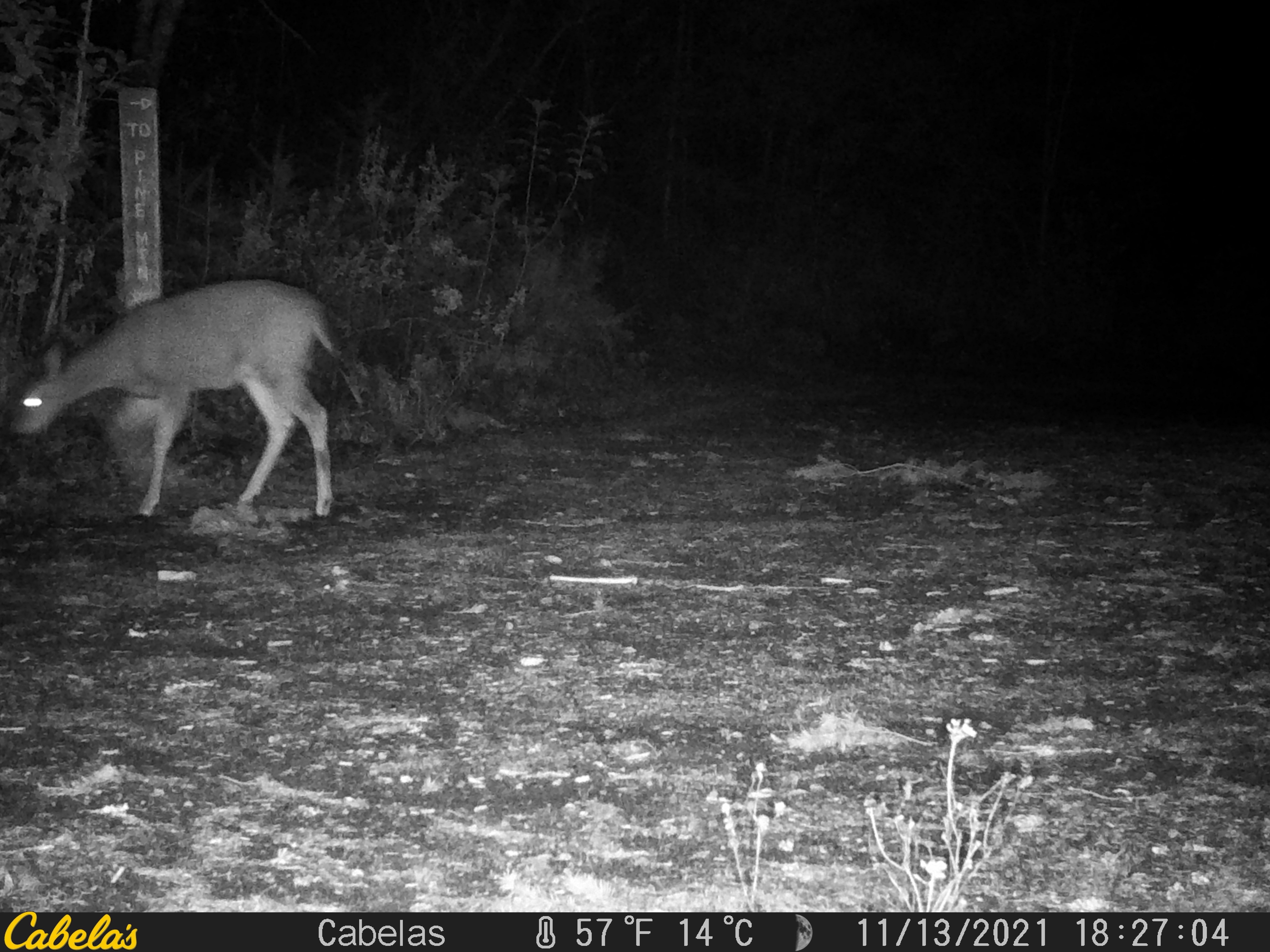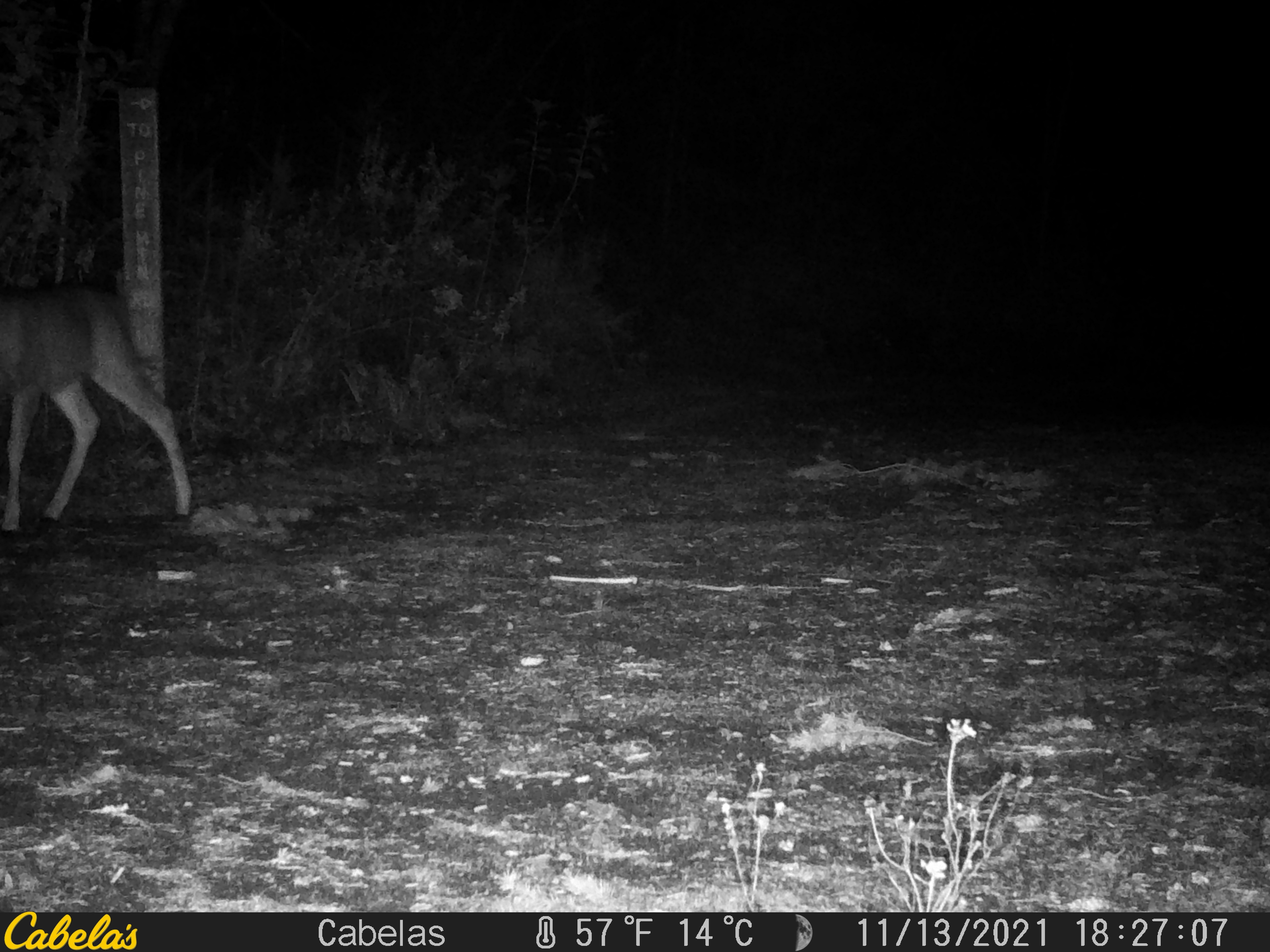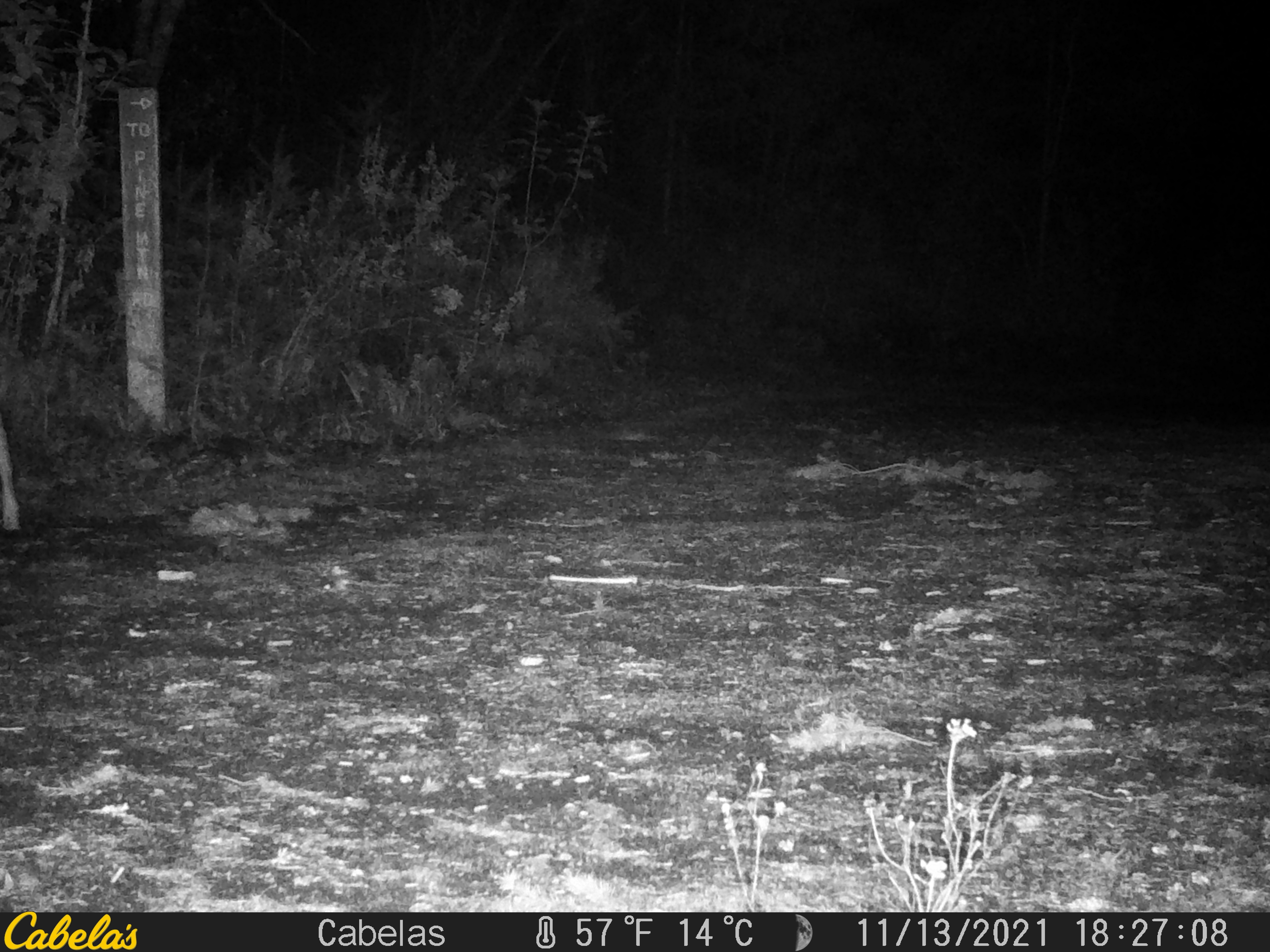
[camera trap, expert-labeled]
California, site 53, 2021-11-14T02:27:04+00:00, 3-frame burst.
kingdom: Animalia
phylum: Chordata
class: Mammalia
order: Artiodactyla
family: Cervidae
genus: Odocoileus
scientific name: Odocoileus hemionus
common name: mule deer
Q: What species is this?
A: Mule deer (Odocoileus hemionus).